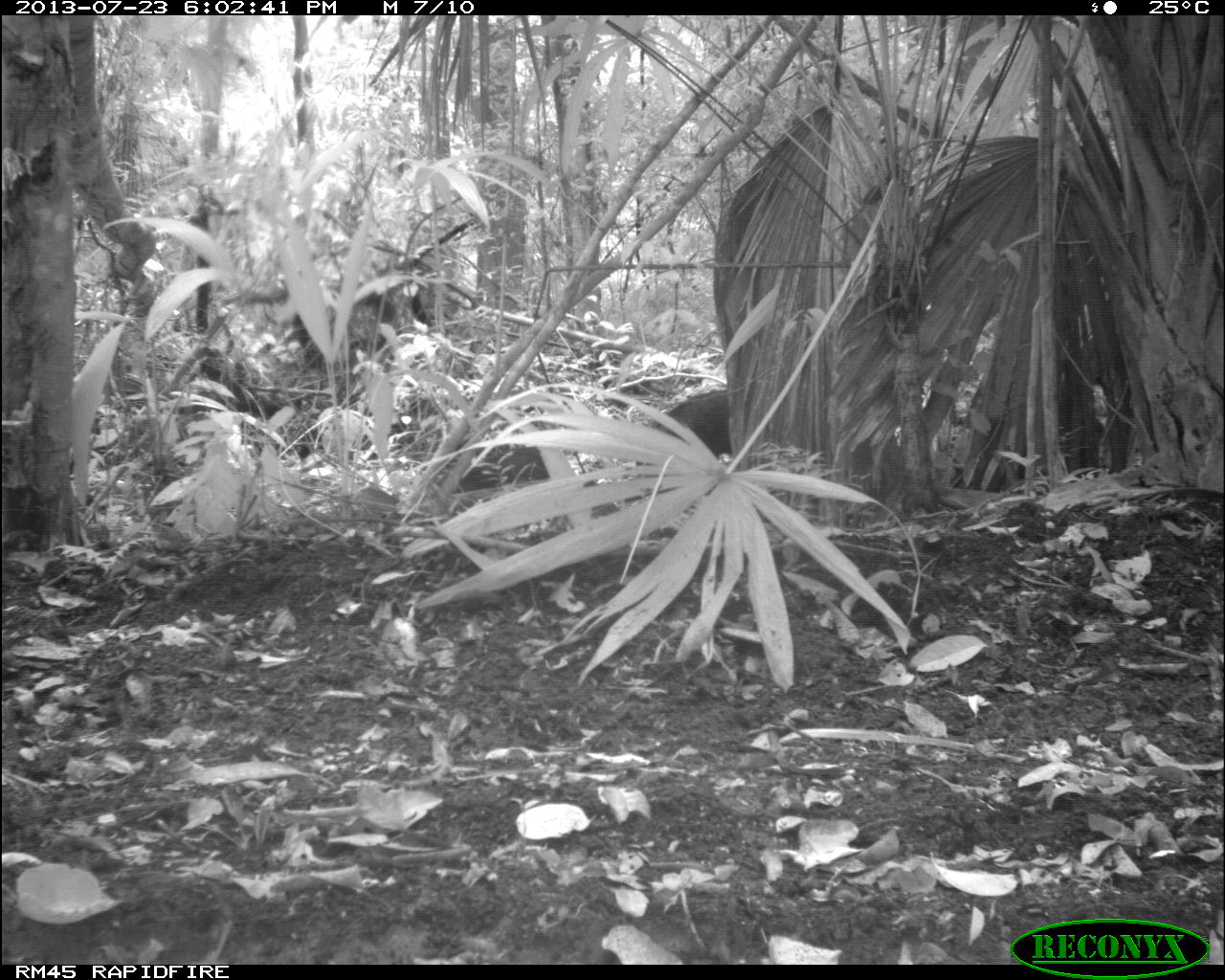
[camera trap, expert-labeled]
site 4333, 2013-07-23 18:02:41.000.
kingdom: Animalia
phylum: Chordata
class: Mammalia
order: Artiodactyla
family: Tayassuidae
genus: Tayassu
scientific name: Tayassu pecari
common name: white-lipped peccary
Tayassu pecari (white-lipped peccary), count 2.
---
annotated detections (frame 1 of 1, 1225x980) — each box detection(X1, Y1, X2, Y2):
tayassu pecari: detection(634, 389, 733, 477); detection(447, 444, 556, 497)